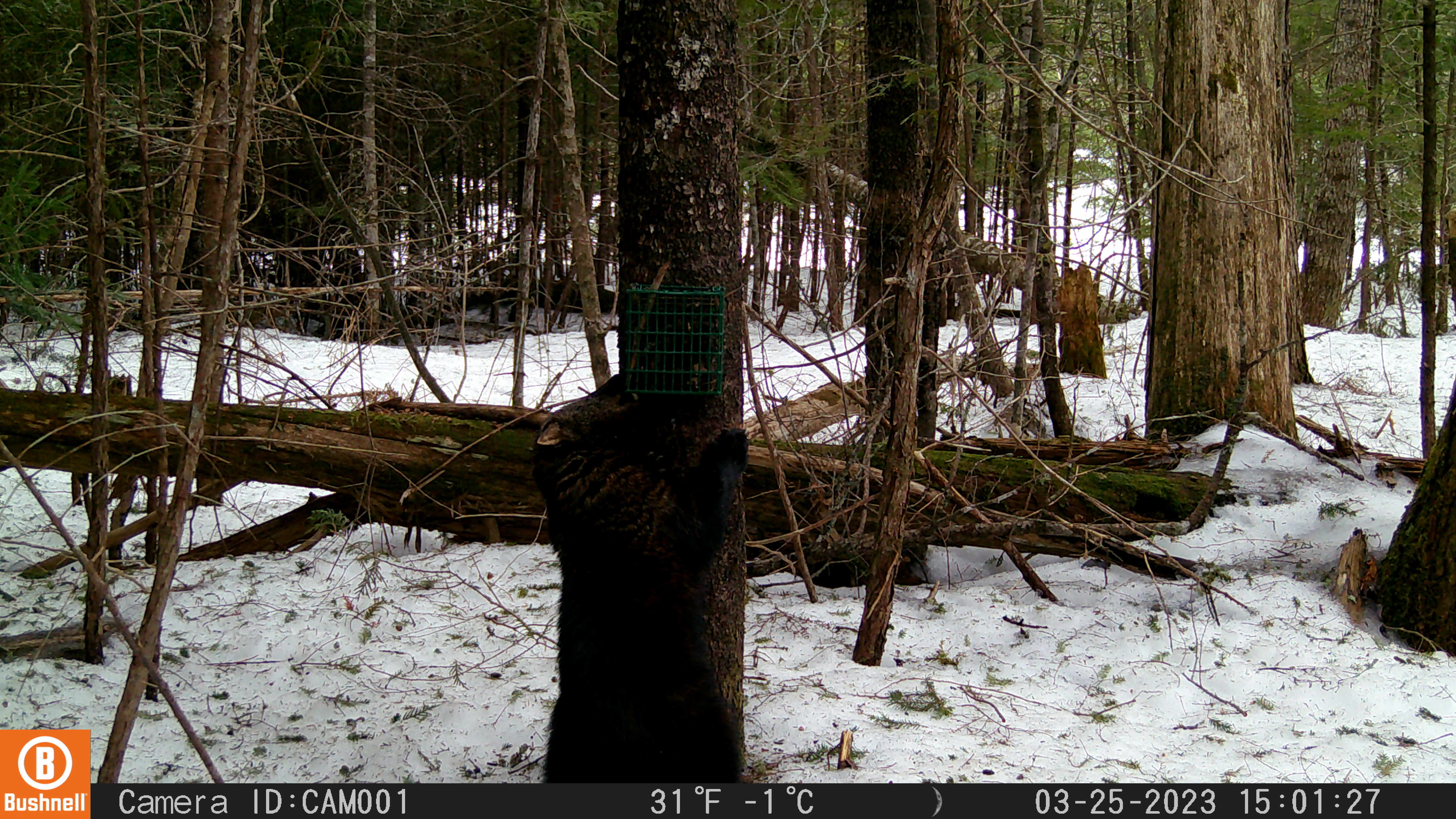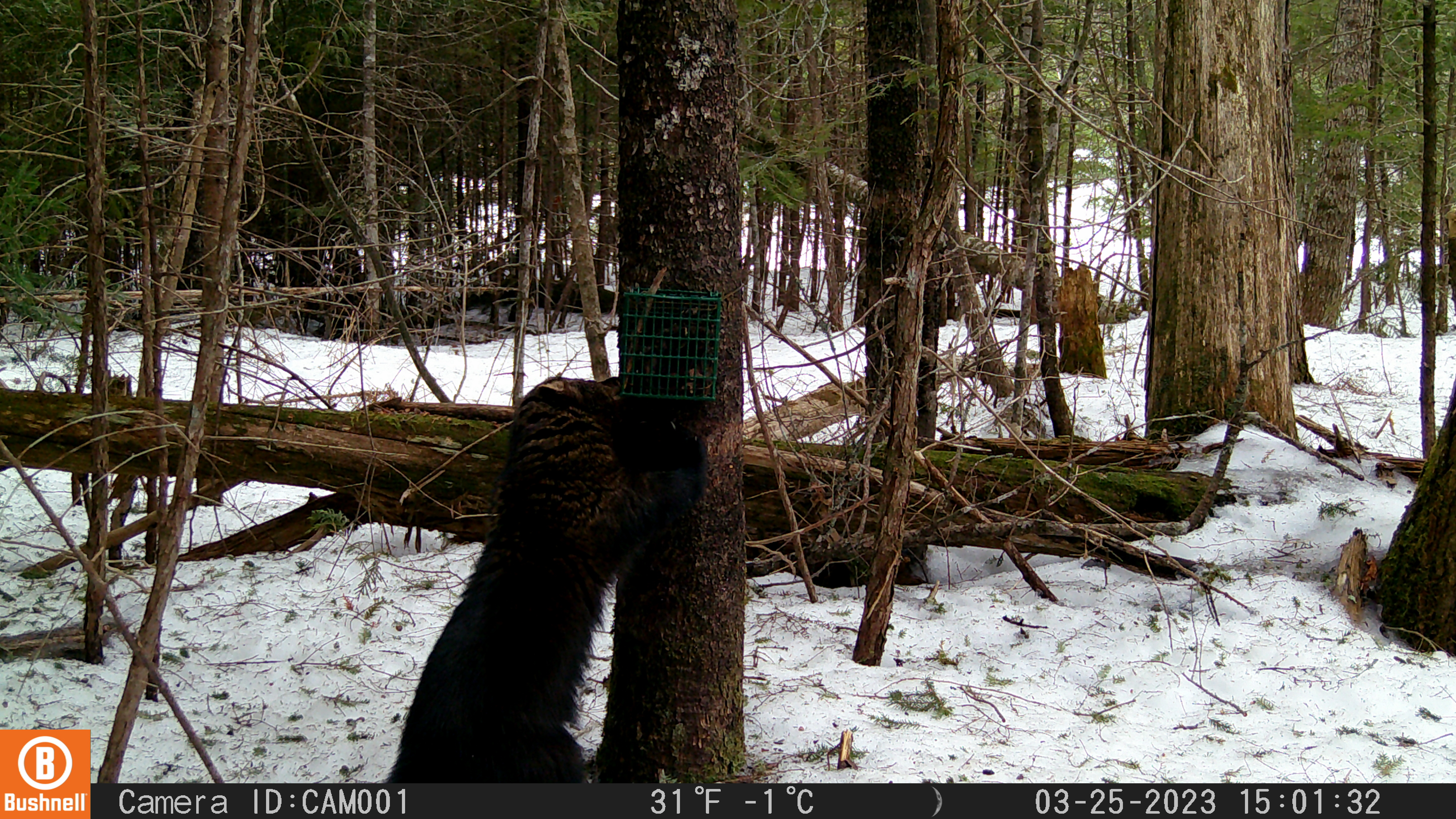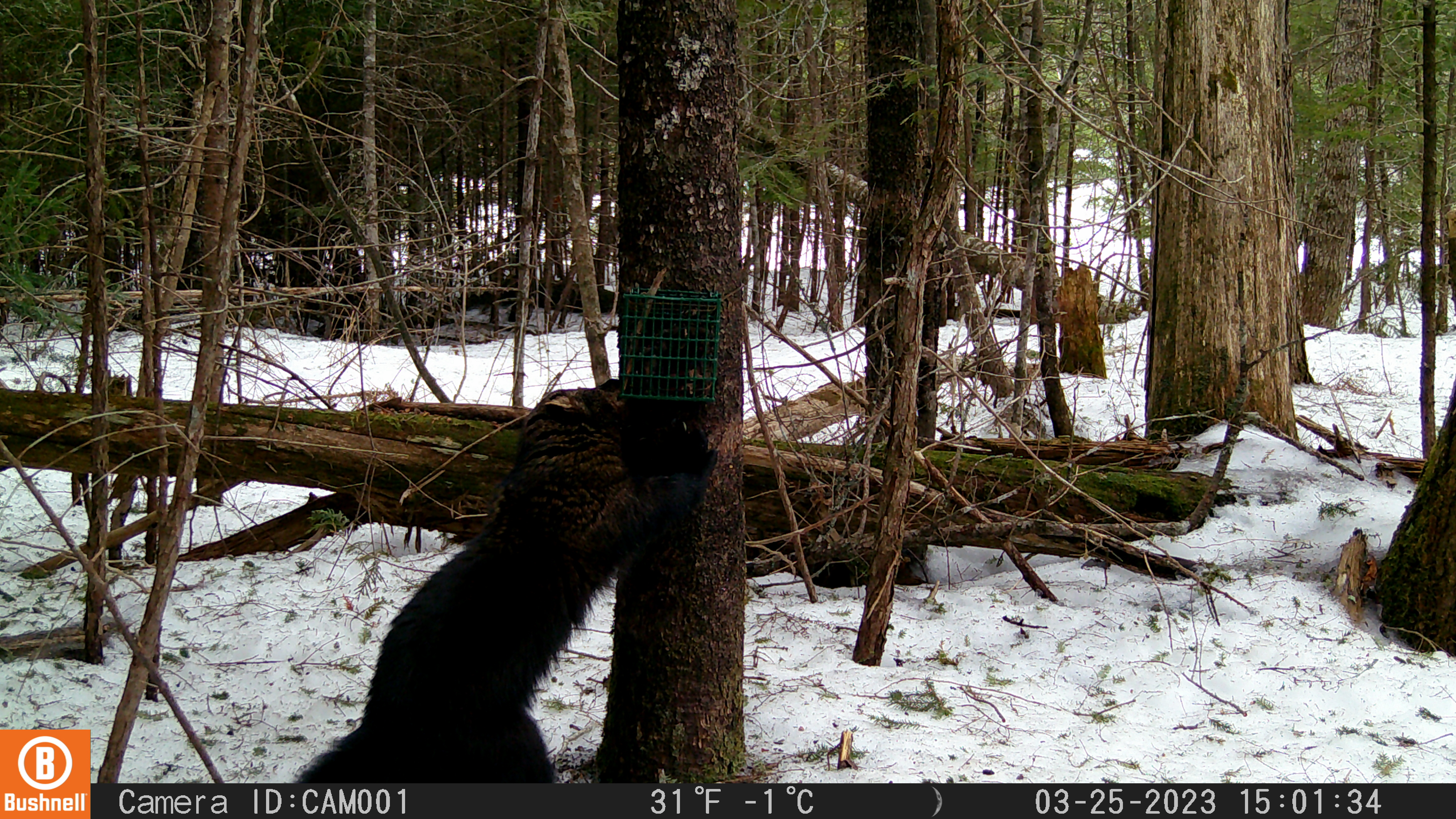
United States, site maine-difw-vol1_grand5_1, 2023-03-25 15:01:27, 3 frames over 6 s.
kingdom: Animalia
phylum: Chordata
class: Mammalia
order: Carnivora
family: Mustelidae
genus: Pekania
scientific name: Pekania pennanti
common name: fisher